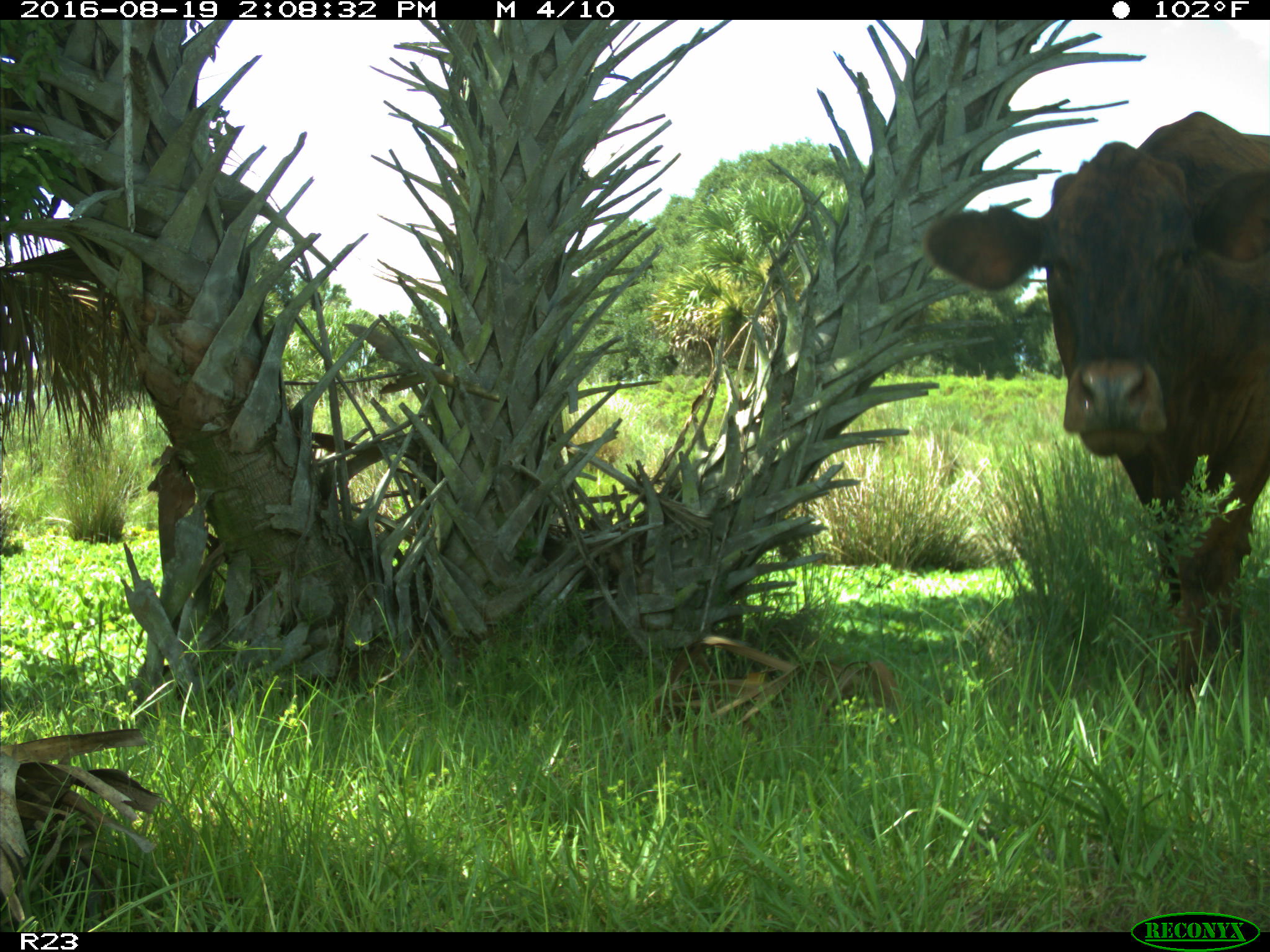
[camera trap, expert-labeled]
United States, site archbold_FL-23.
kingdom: Animalia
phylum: Chordata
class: Mammalia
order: Artiodactyla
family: Bovidae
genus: Bos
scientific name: Bos taurus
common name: domestic cow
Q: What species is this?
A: Bos taurus (domestic cow).